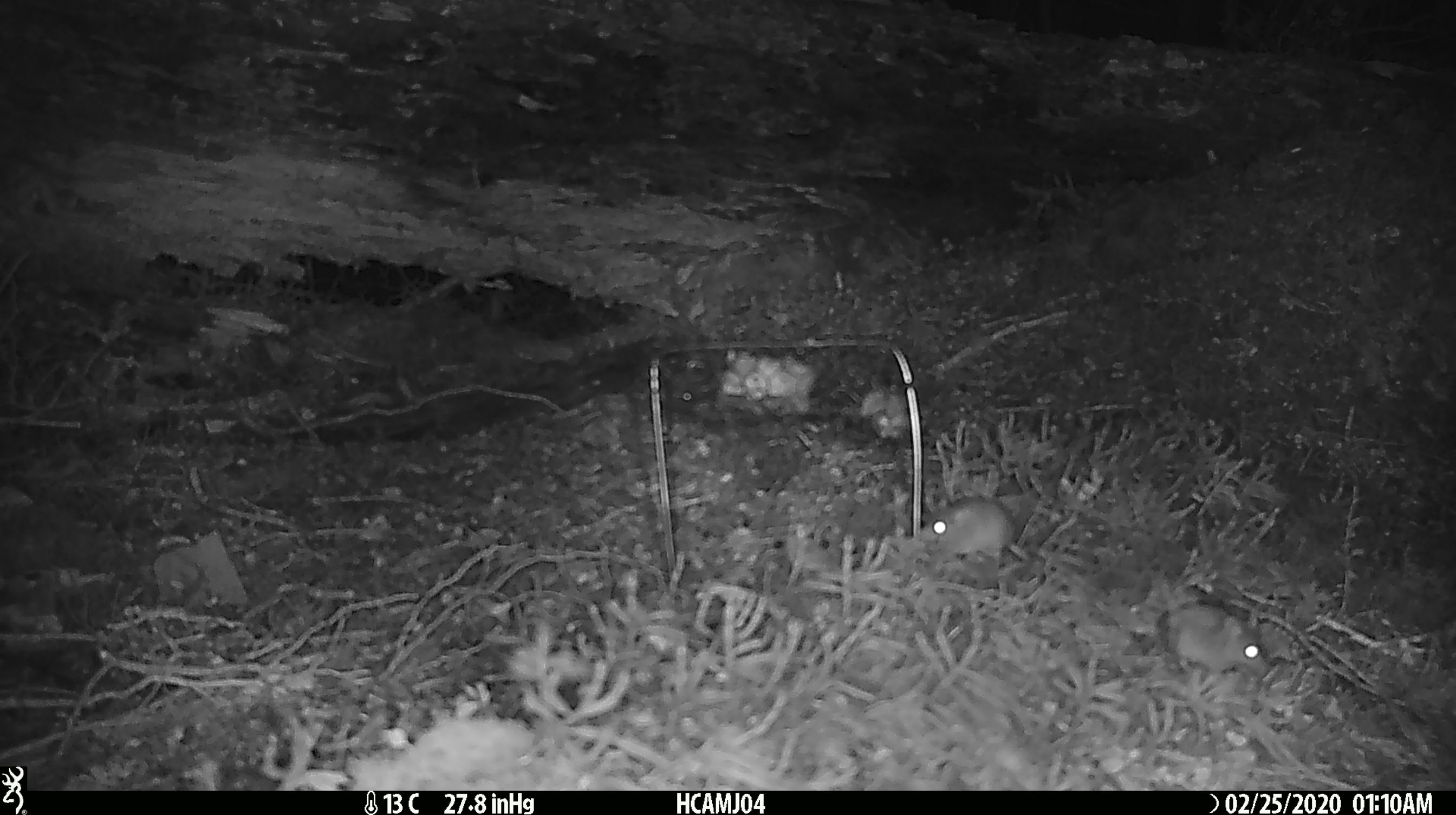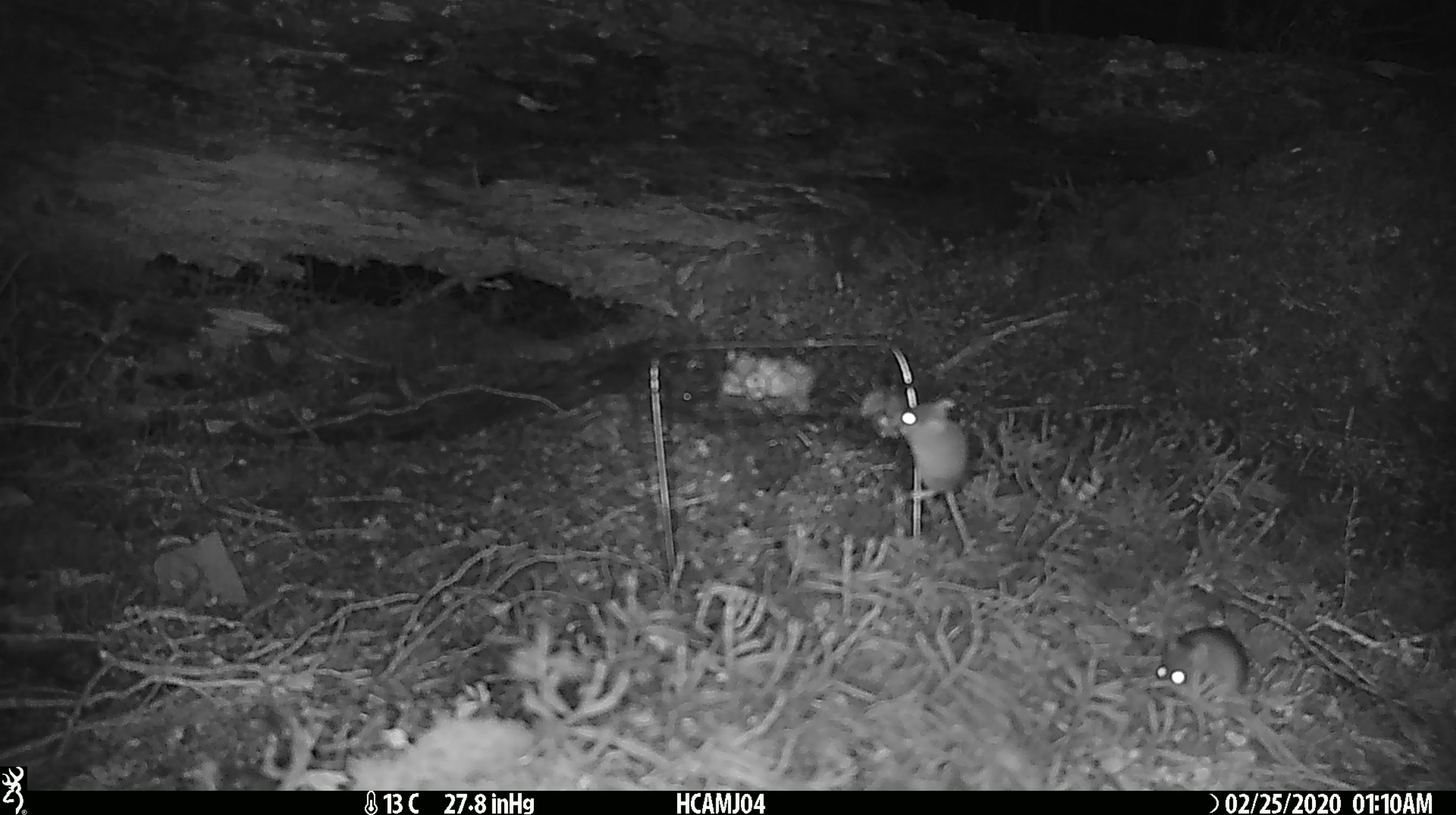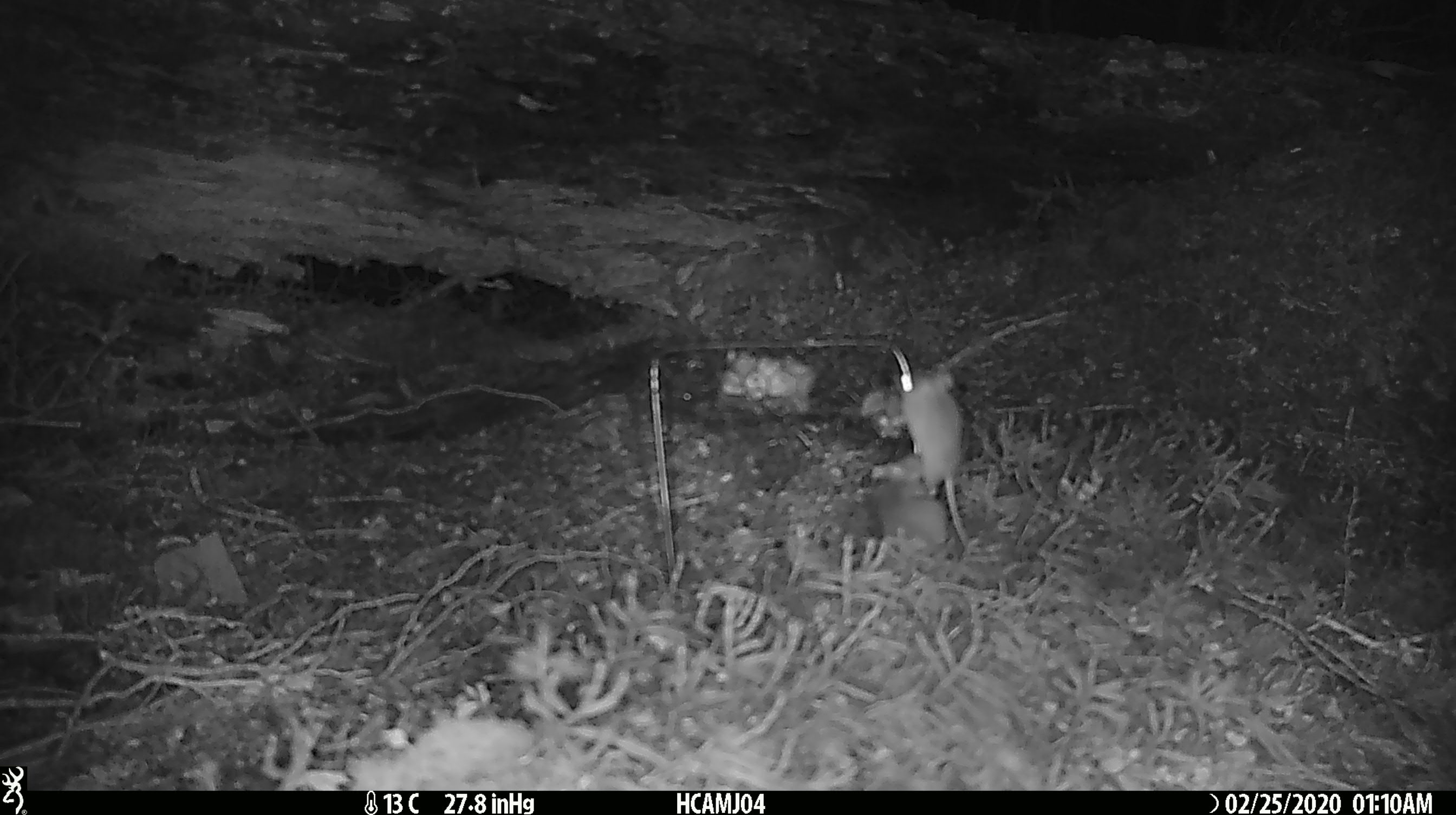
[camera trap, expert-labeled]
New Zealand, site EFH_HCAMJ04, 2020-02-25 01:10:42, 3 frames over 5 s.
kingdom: Animalia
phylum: Chordata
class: Mammalia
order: Rodentia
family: Muridae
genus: Mus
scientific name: Mus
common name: mouse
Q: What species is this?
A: Mouse (Mus).